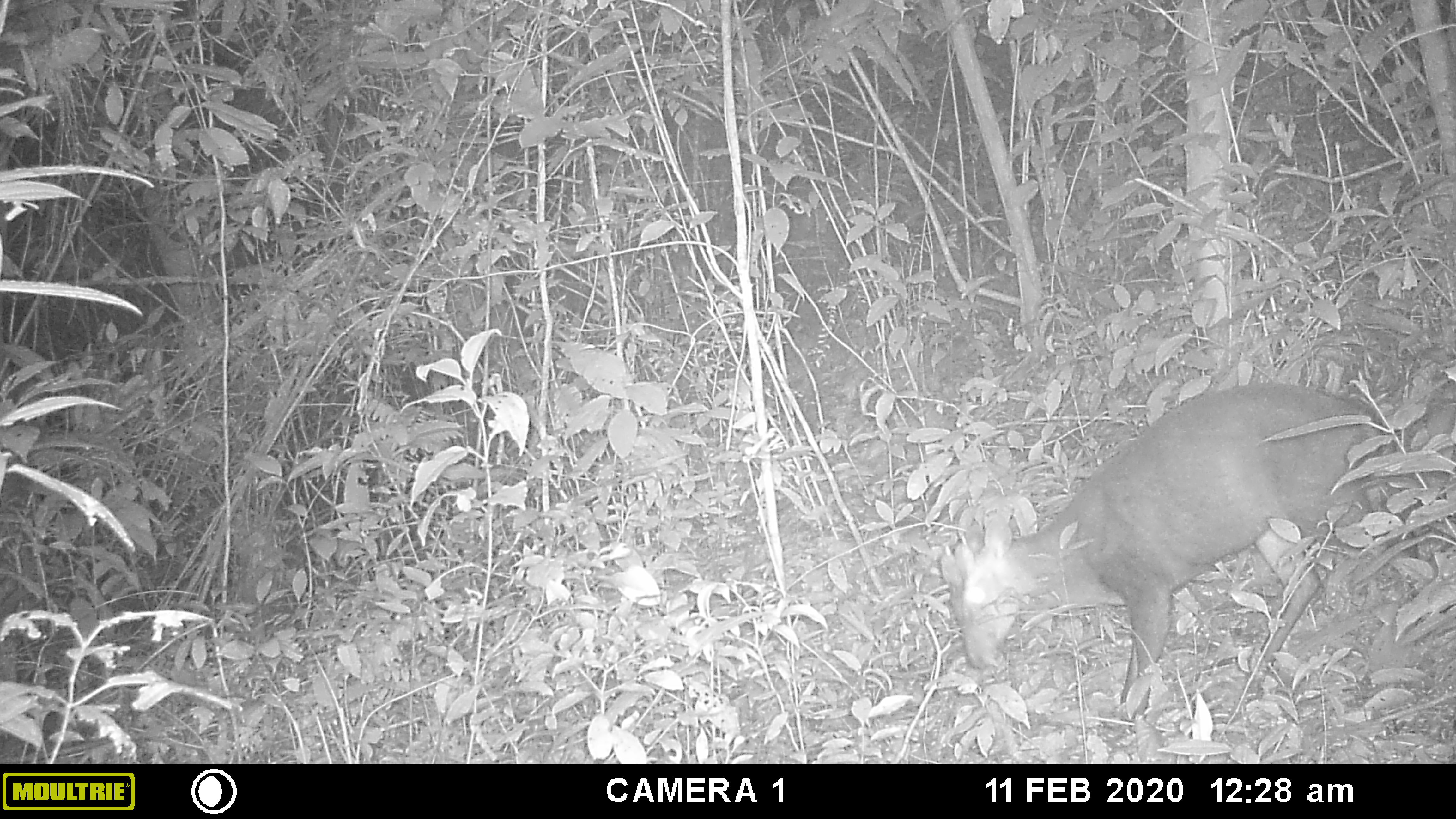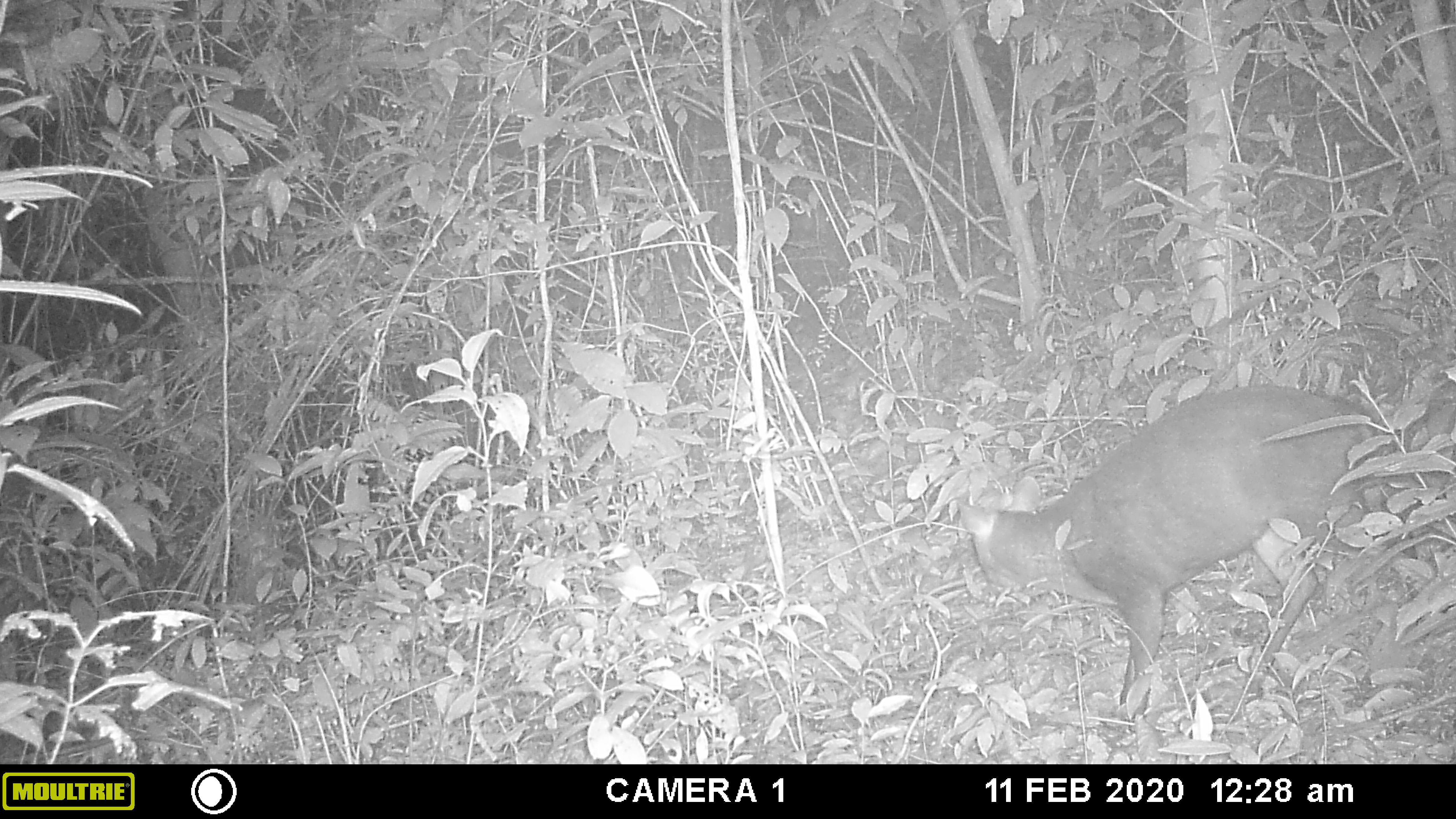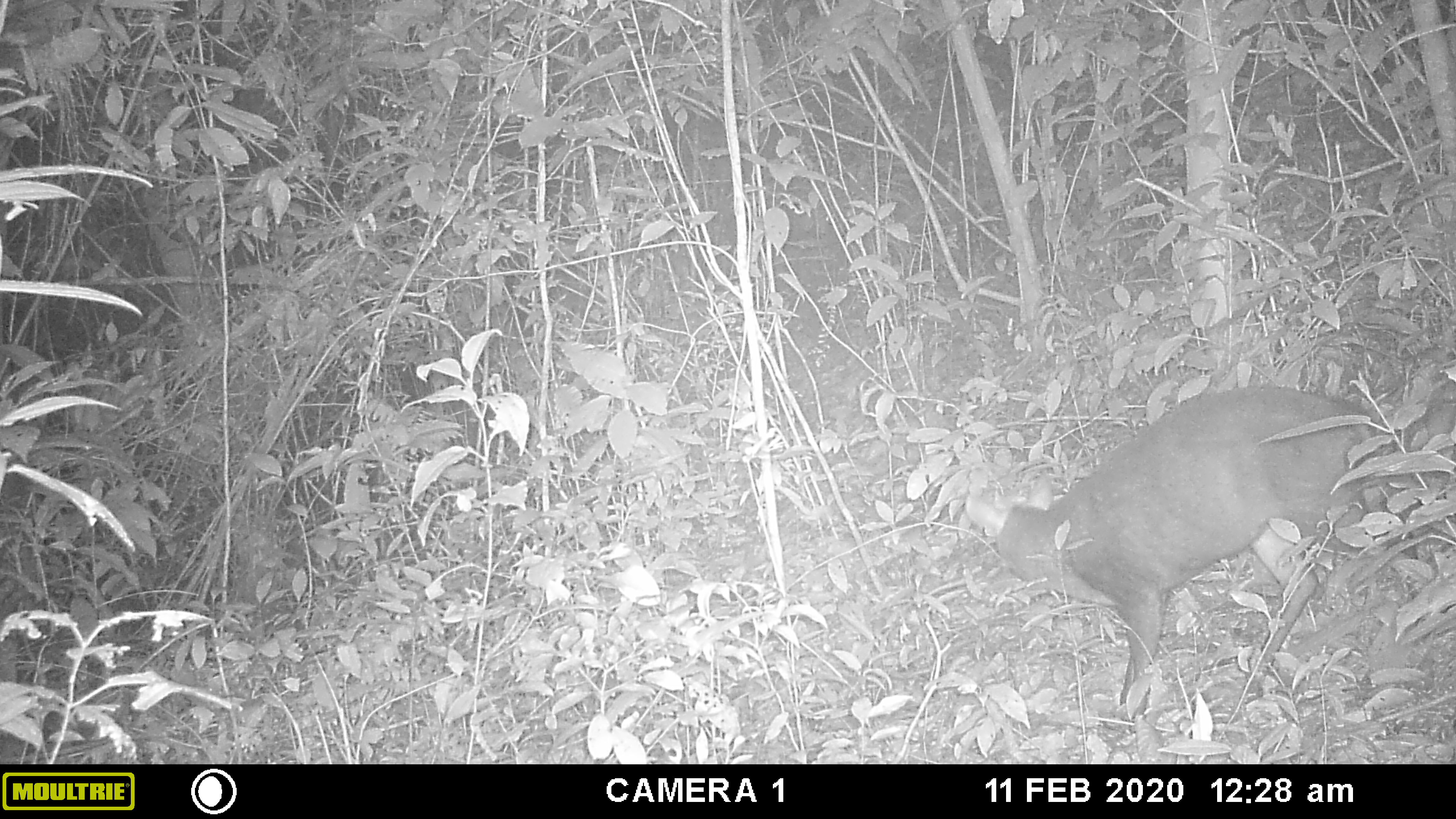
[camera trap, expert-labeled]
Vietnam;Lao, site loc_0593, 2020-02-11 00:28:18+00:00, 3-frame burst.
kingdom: Animalia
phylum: Chordata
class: Mammalia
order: Artiodactyla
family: Cervidae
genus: Muntiacus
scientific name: Muntiacus rooseveltorum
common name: roosevelt's muntjac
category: roosevelts muntjac group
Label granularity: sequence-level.